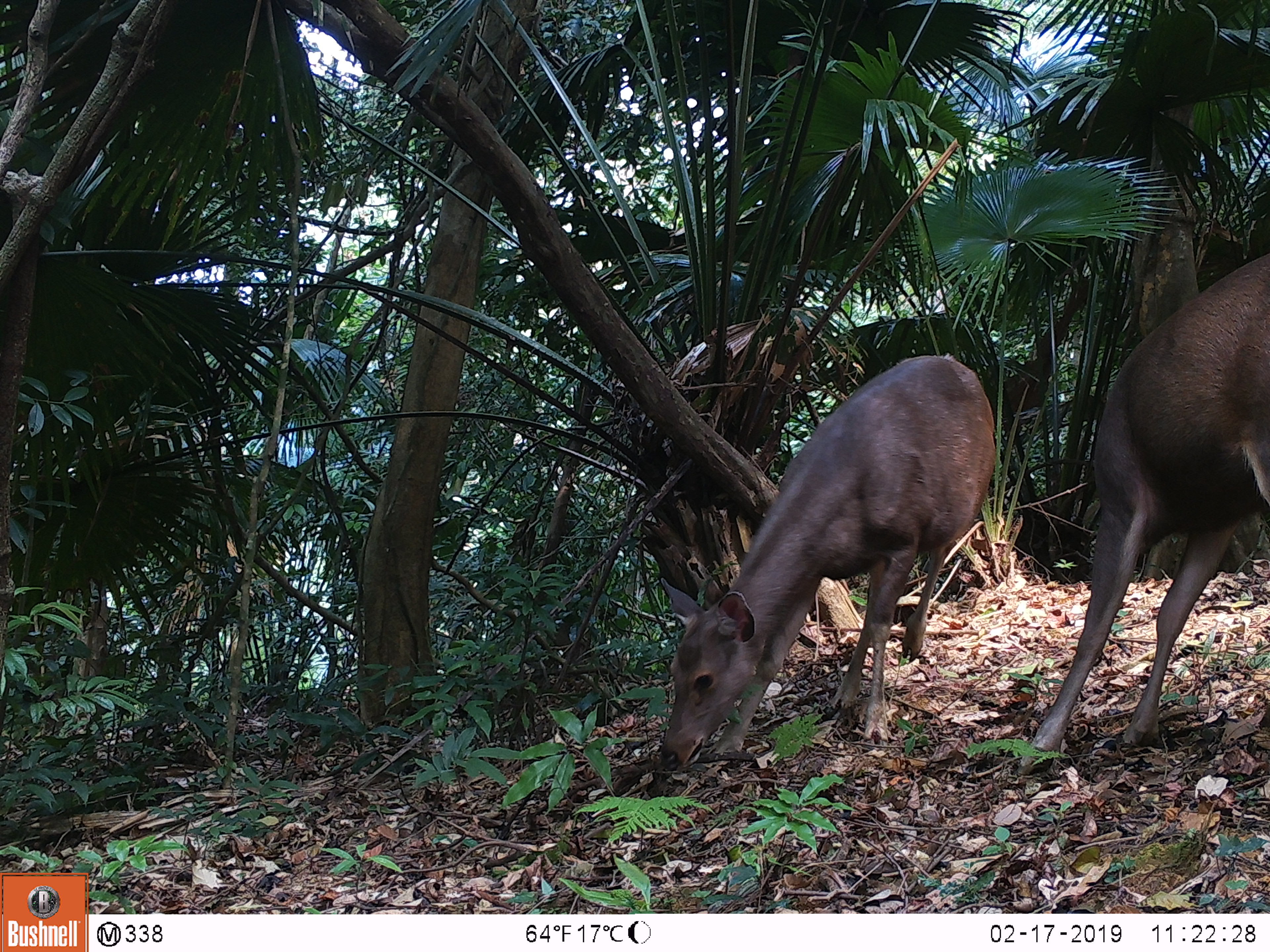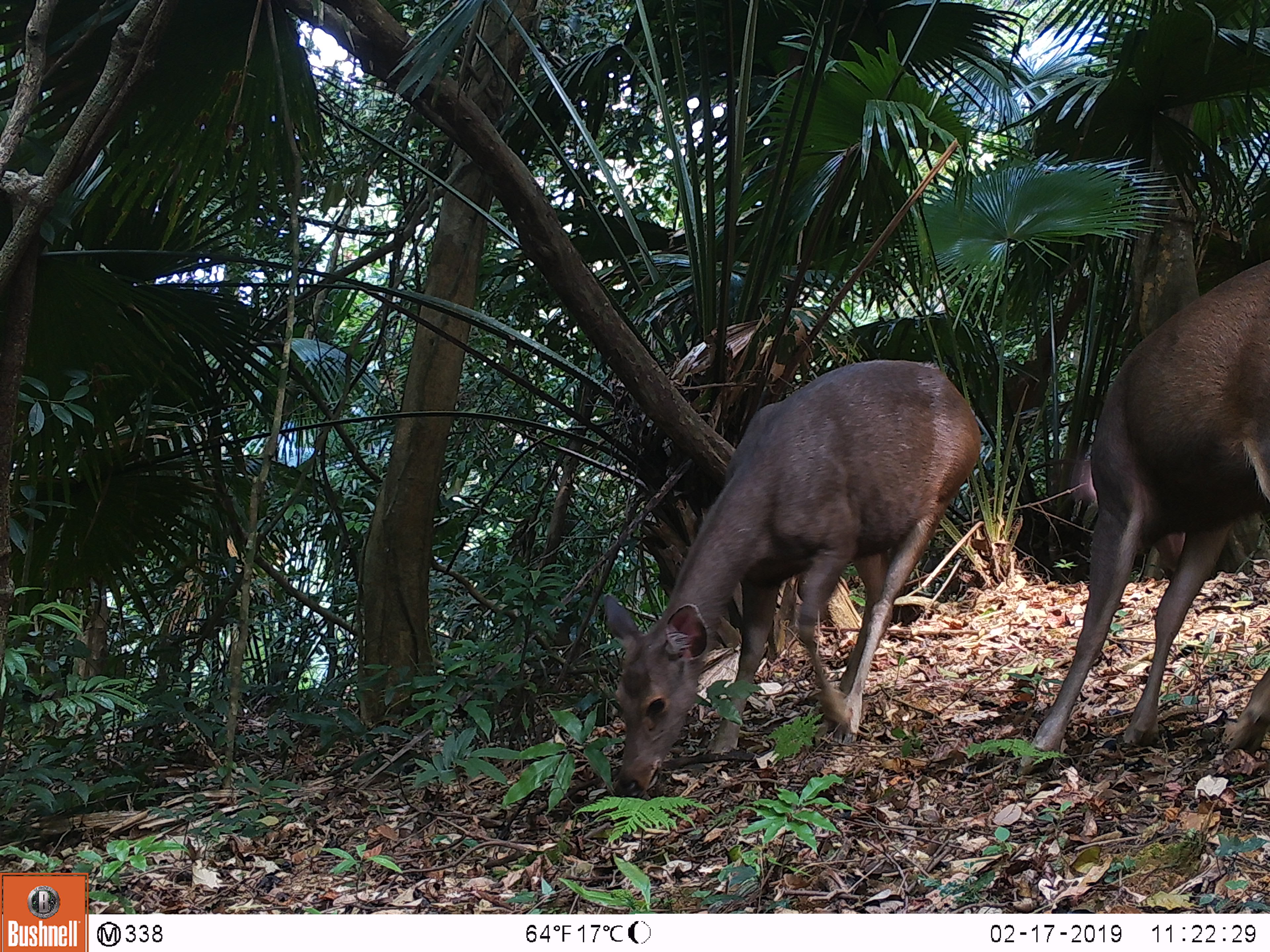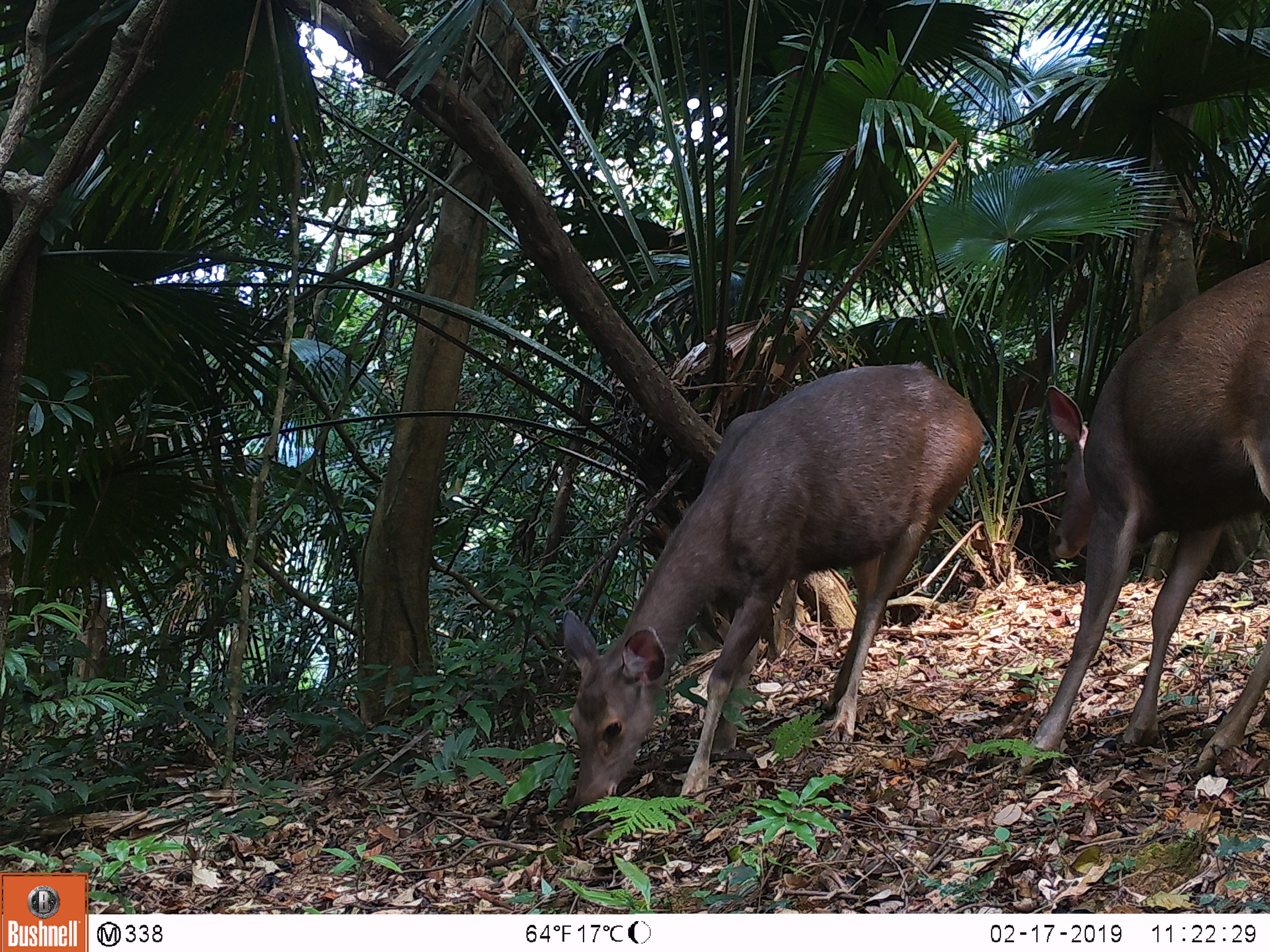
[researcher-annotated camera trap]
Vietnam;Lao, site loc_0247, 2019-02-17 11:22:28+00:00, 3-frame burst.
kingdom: Animalia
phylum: Chordata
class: Mammalia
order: Artiodactyla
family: Cervidae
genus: Rusa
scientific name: Rusa unicolor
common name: sambar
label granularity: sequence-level